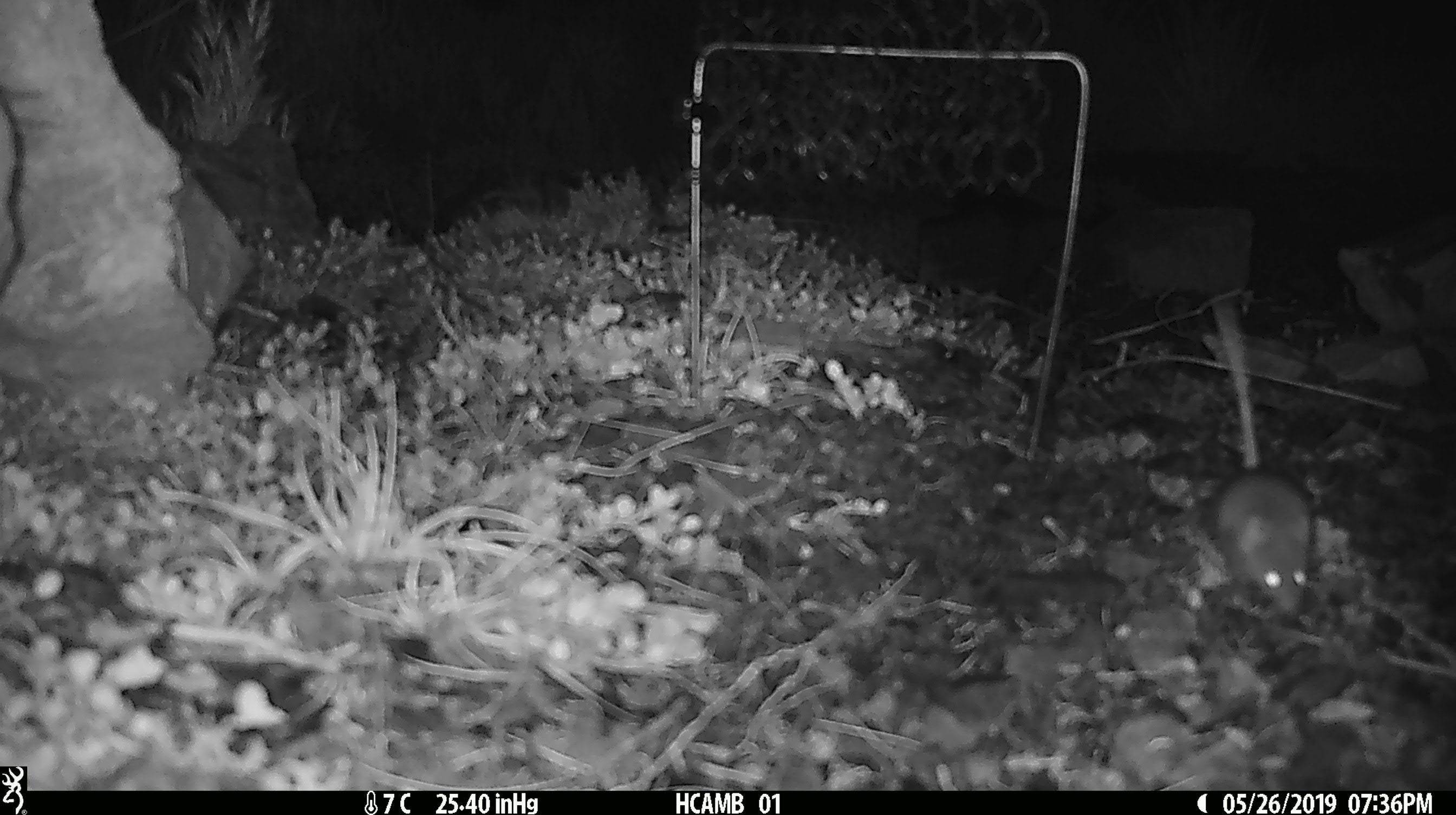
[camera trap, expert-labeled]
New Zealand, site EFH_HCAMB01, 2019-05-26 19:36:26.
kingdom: Animalia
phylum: Chordata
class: Mammalia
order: Rodentia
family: Muridae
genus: Mus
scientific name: Mus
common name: mouse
Mouse (Mus).